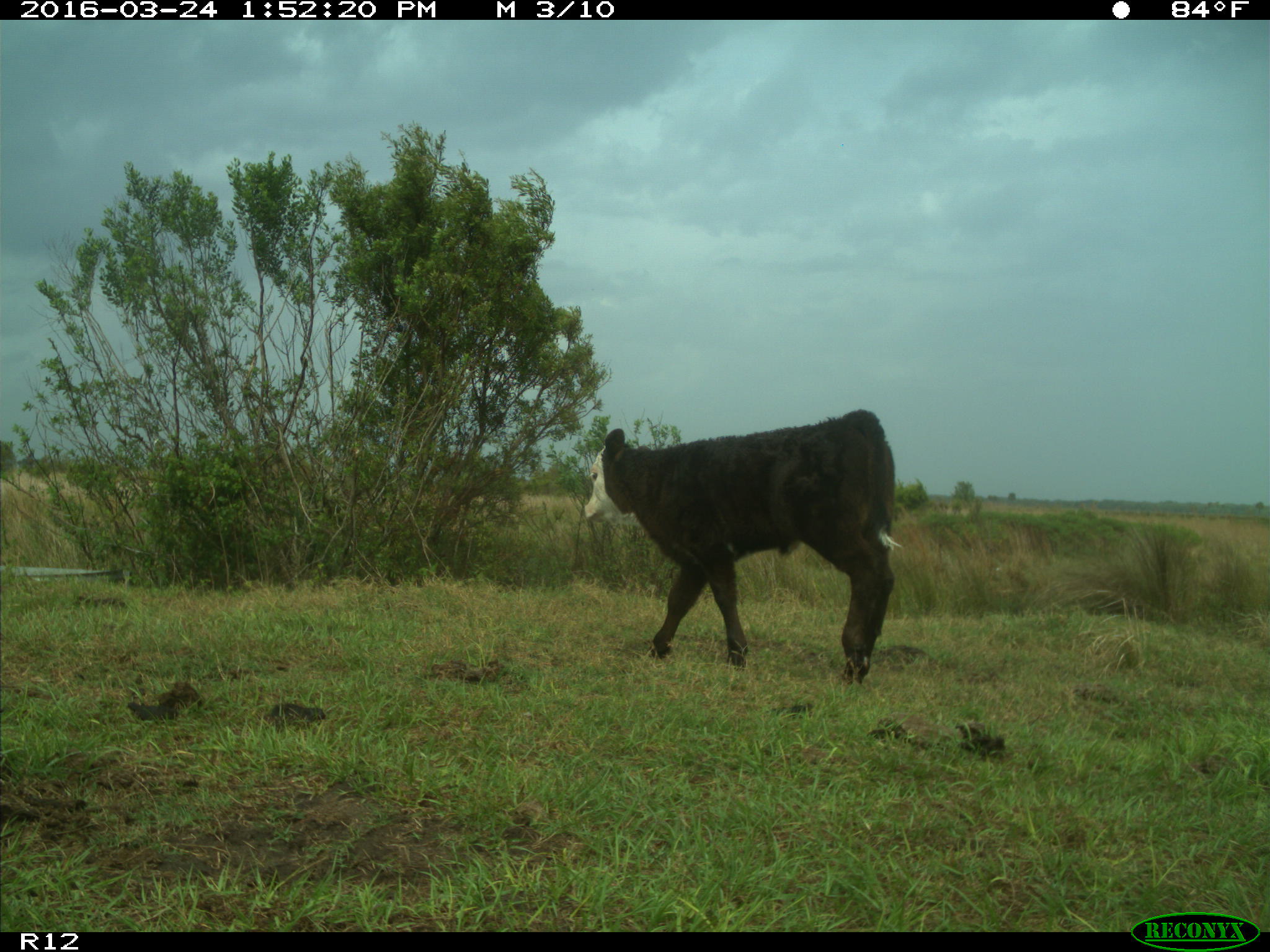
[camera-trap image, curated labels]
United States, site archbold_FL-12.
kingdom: Animalia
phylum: Chordata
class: Mammalia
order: Artiodactyla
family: Bovidae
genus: Bos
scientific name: Bos taurus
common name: domestic cow